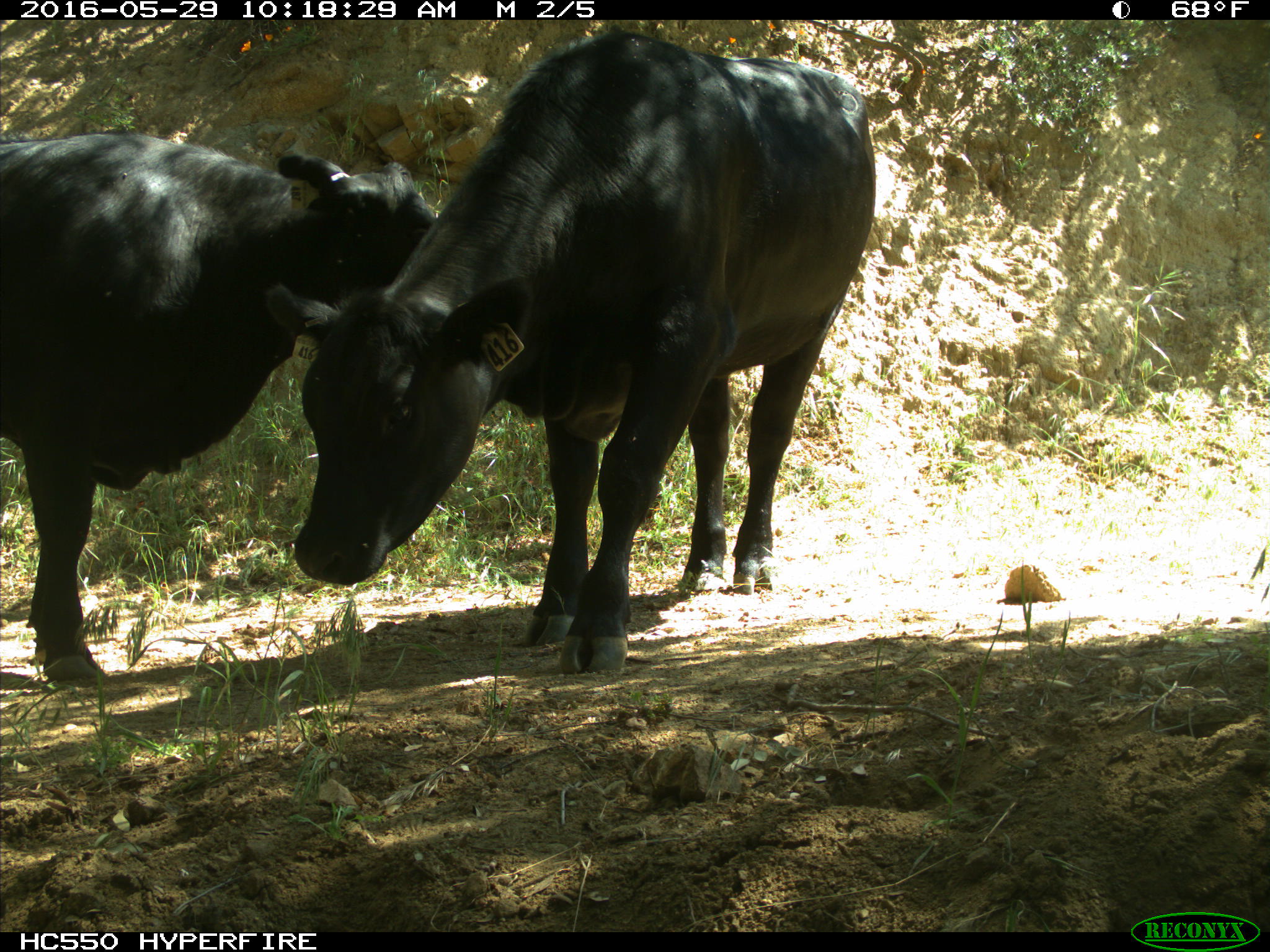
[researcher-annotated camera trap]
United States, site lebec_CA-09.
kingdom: Animalia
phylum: Chordata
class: Mammalia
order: Artiodactyla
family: Bovidae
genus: Bos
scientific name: Bos taurus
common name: domestic cow